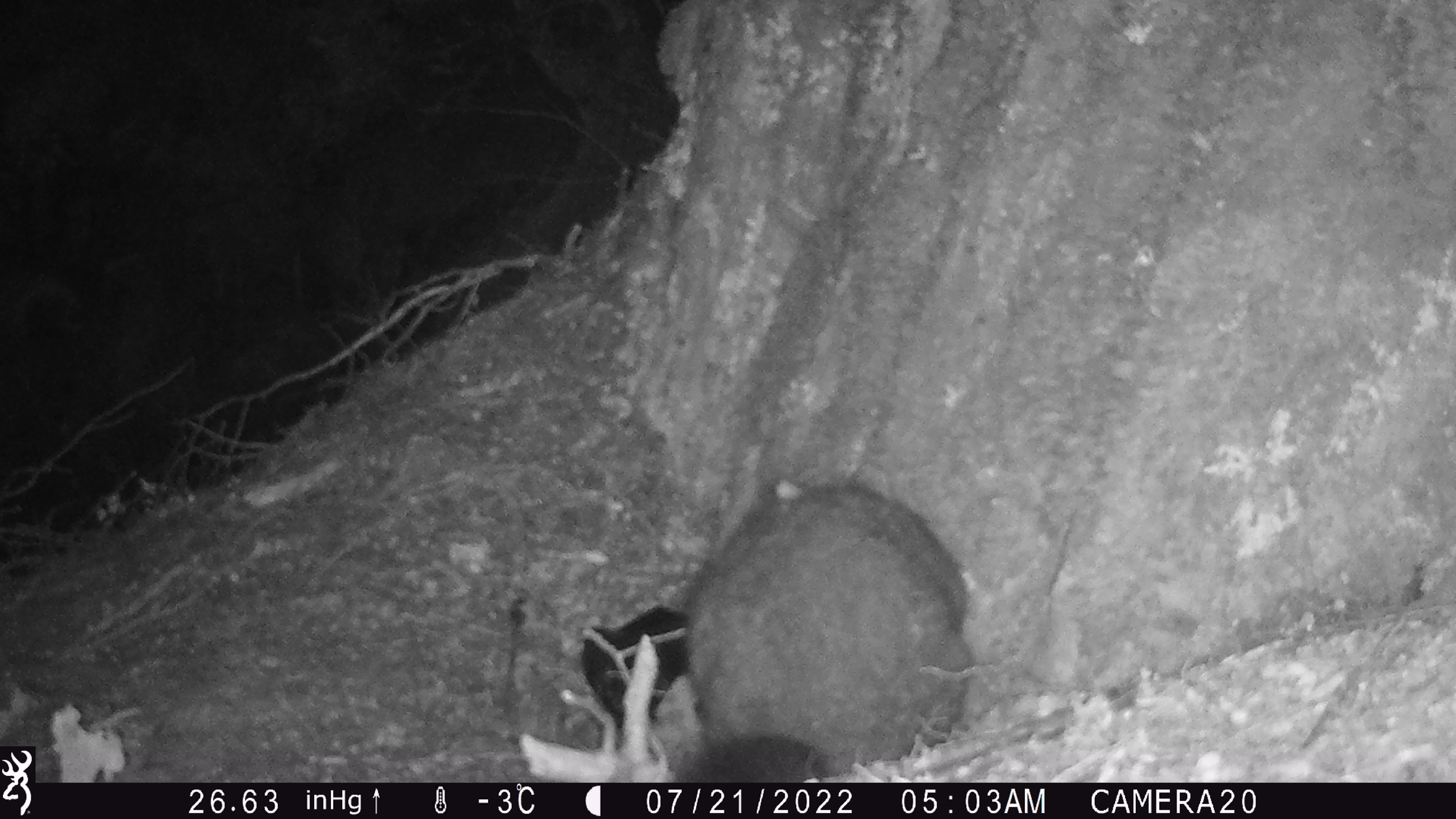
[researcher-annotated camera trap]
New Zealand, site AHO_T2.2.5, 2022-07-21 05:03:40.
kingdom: Animalia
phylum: Chordata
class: Mammalia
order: Diprotodontia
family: Phalangeridae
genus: Trichosurus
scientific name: Trichosurus vulpecula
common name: common brushtail possum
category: possum